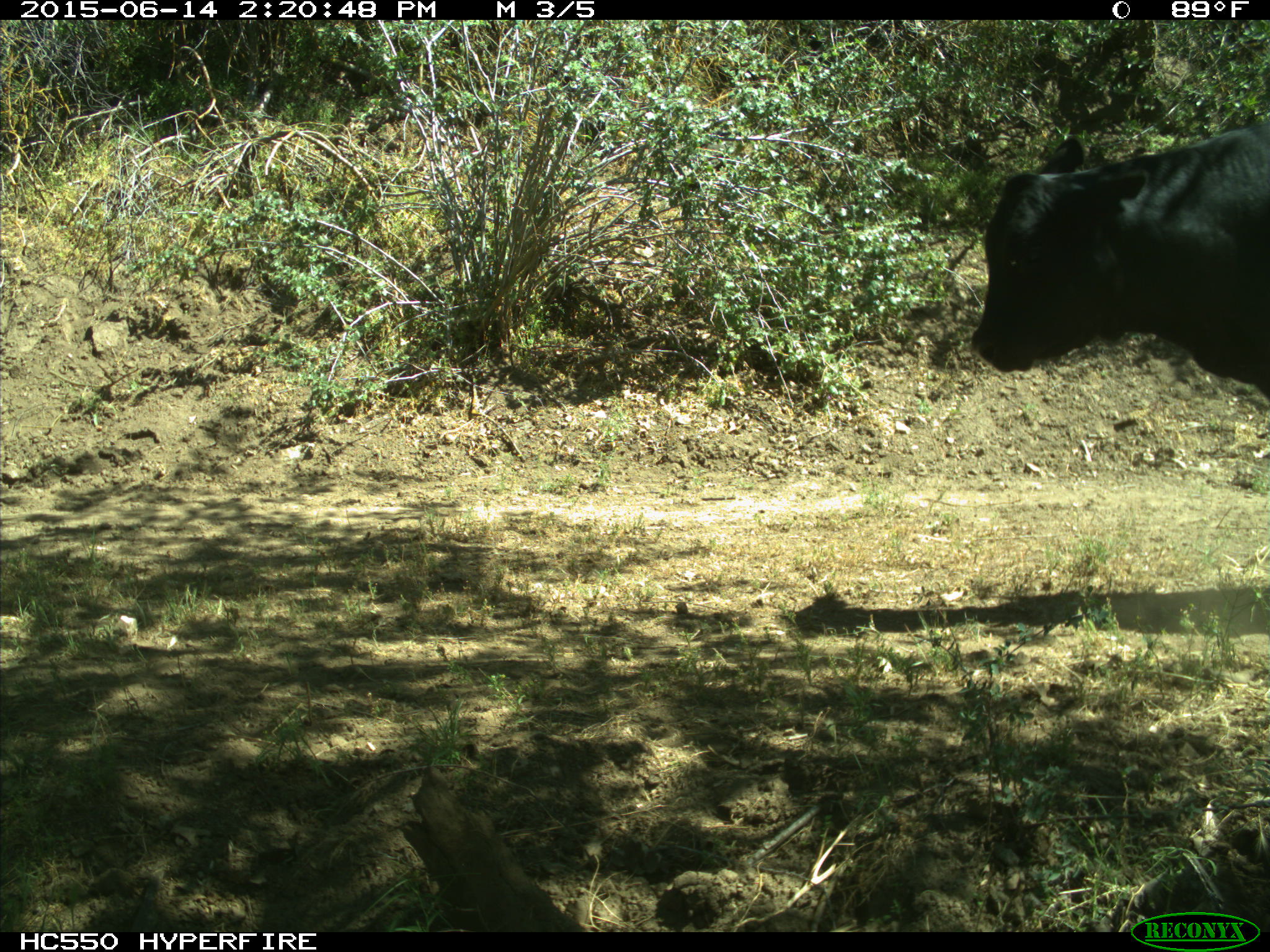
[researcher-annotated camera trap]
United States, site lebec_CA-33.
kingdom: Animalia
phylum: Chordata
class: Mammalia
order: Artiodactyla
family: Bovidae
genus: Bos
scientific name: Bos taurus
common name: domestic cow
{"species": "Bos taurus (domestic cow)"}